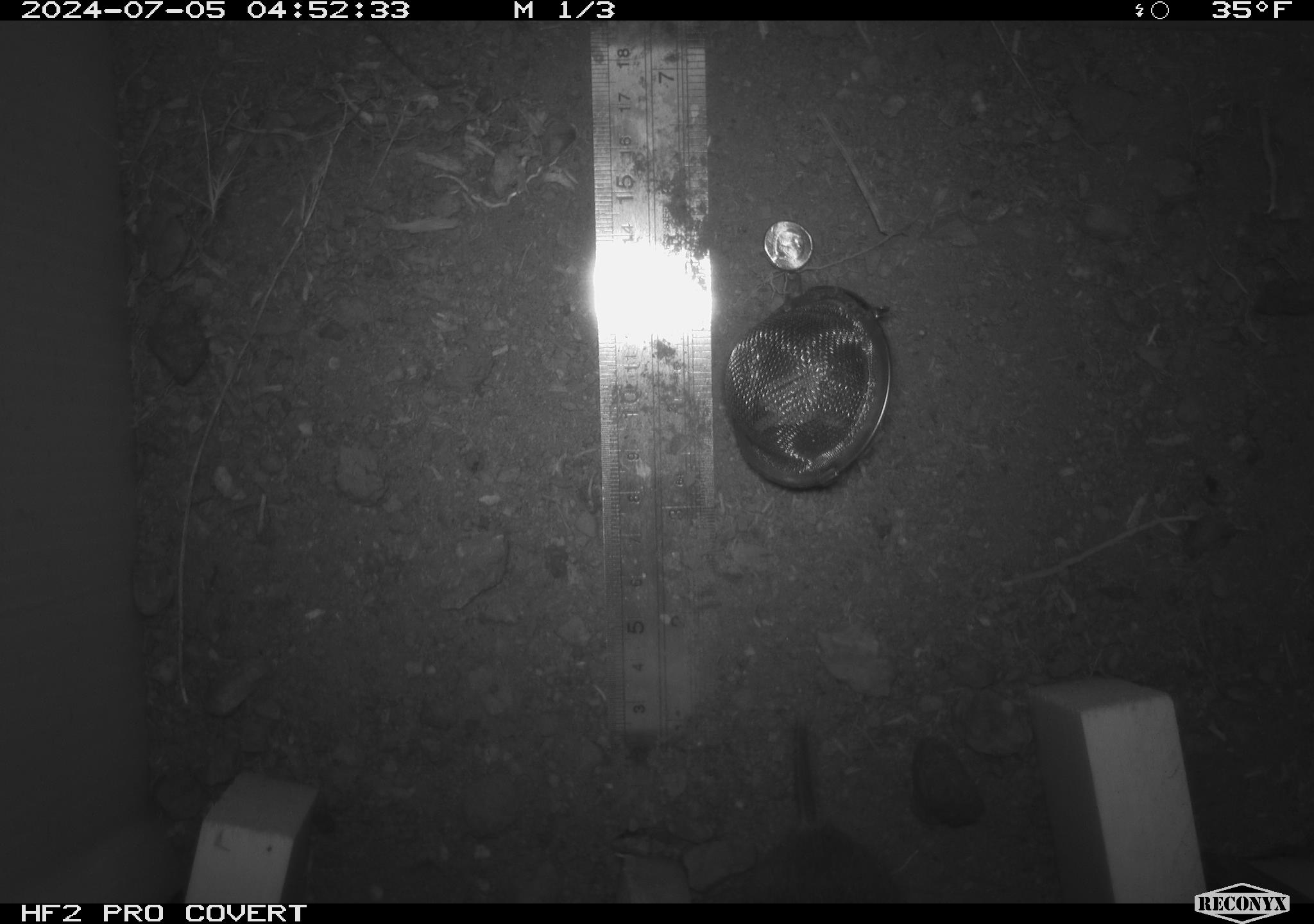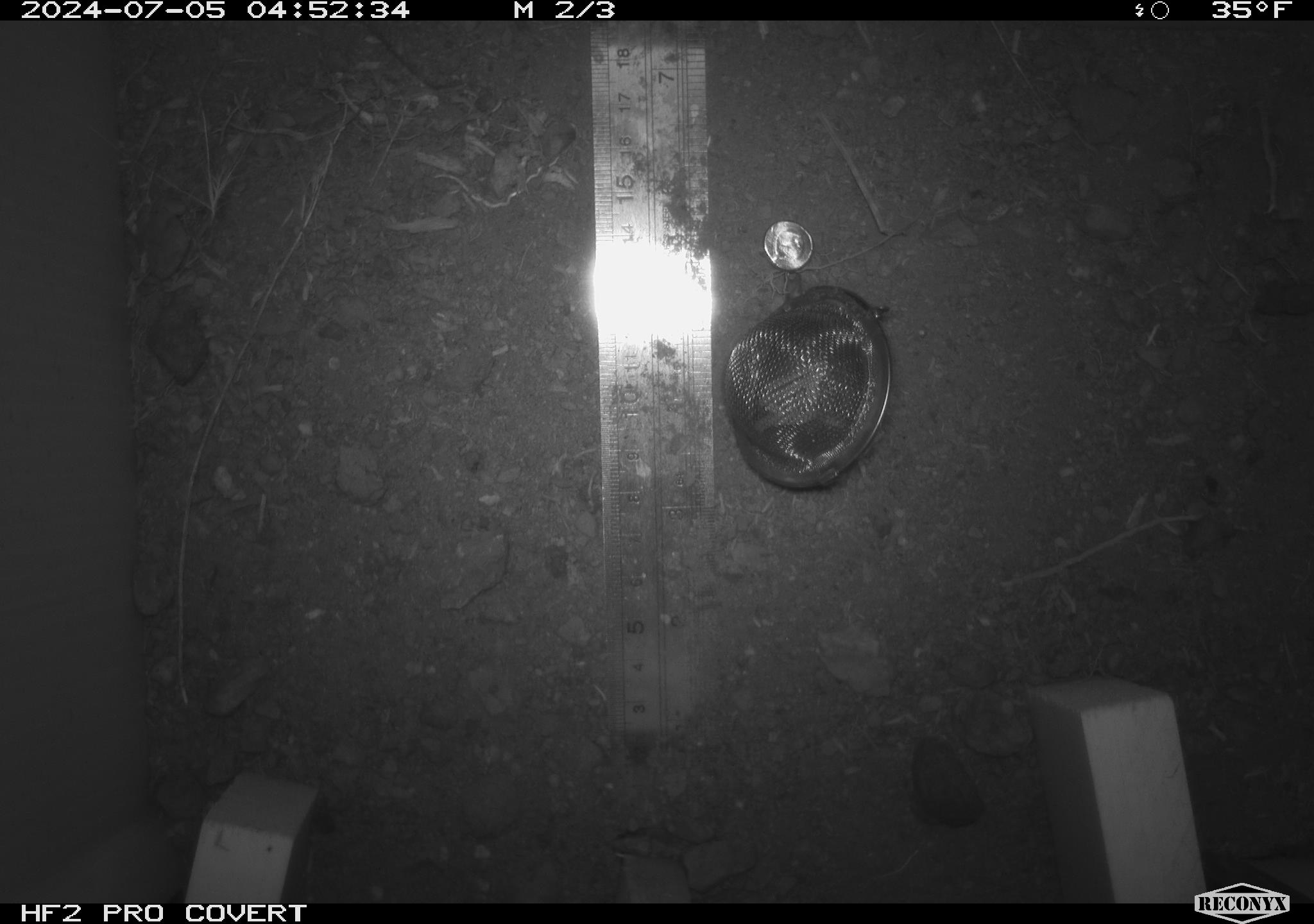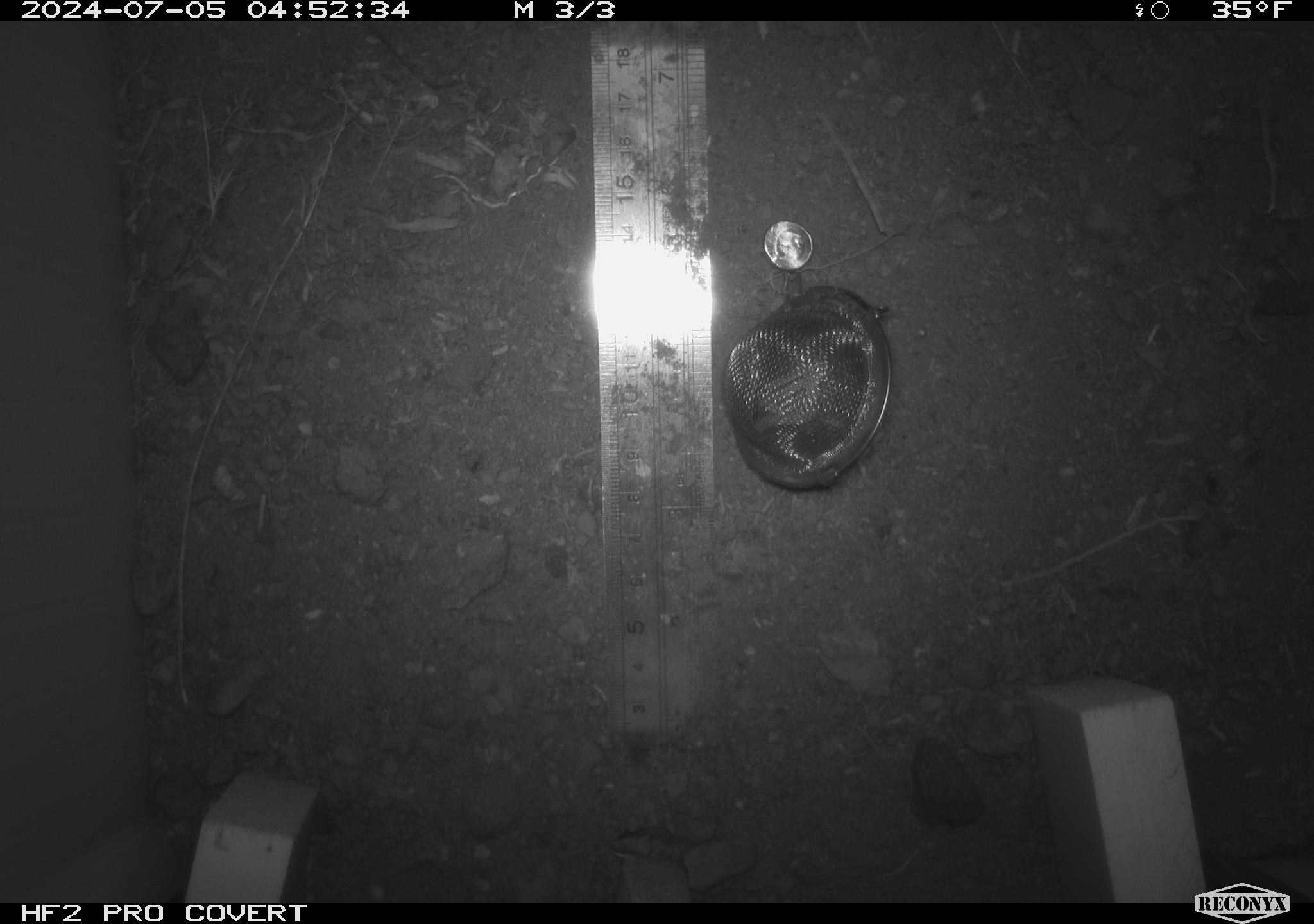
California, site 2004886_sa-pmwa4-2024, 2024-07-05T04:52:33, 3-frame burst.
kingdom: Animalia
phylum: Chordata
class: Mammalia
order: Rodentia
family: Cricetidae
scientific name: Arvicolinae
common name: voles, lemmings, and muskrats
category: arvicolinae subfamily